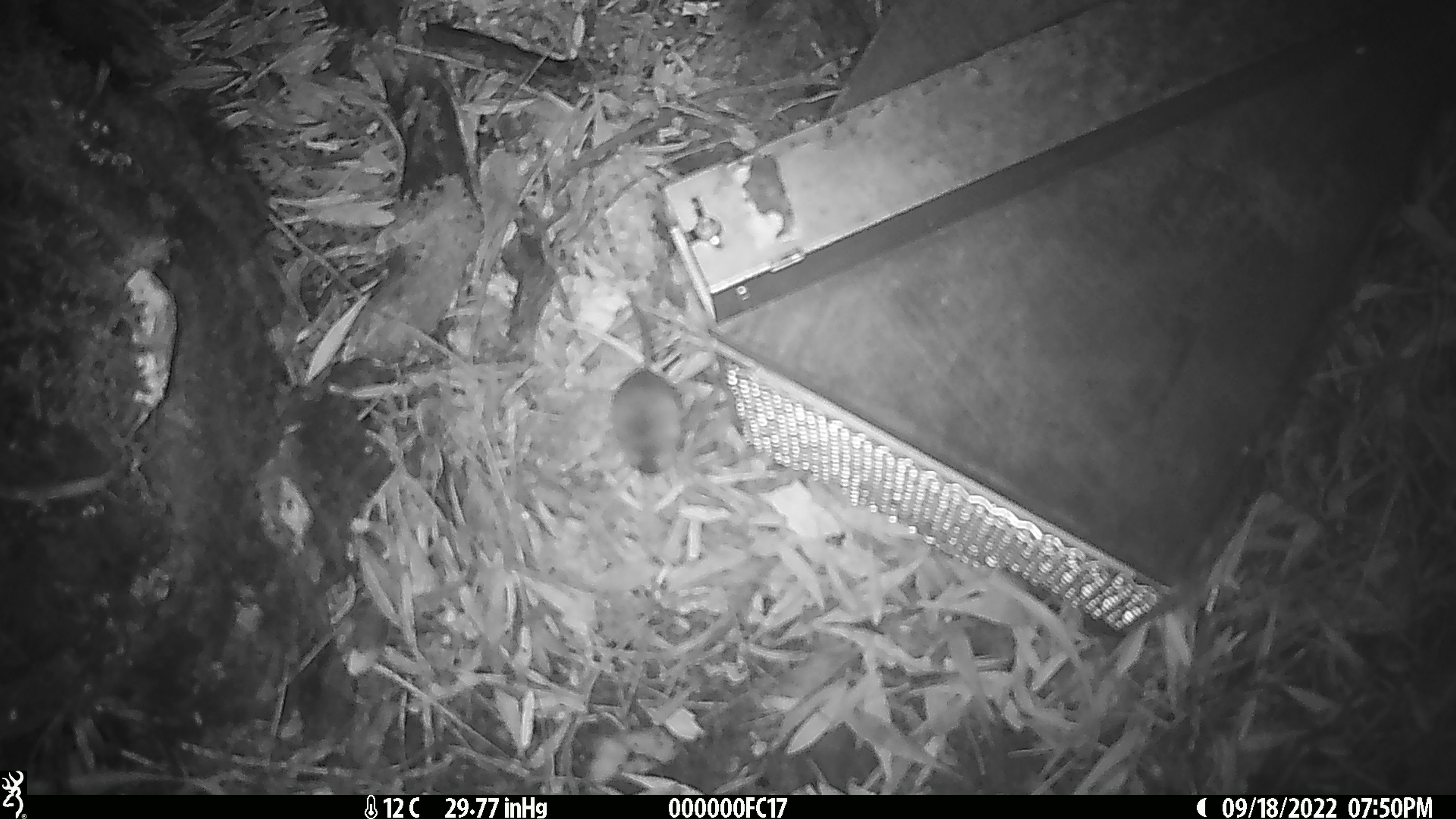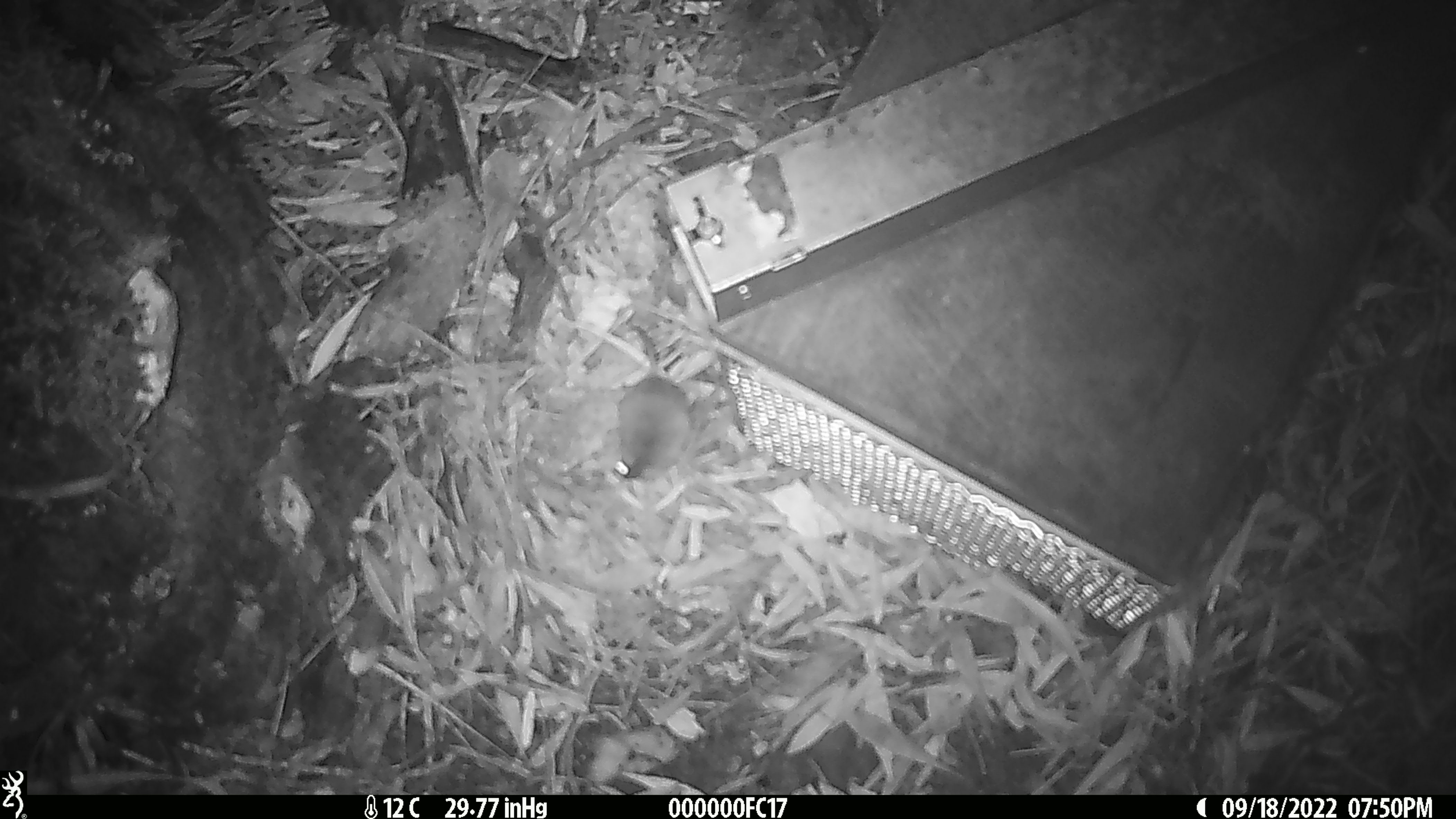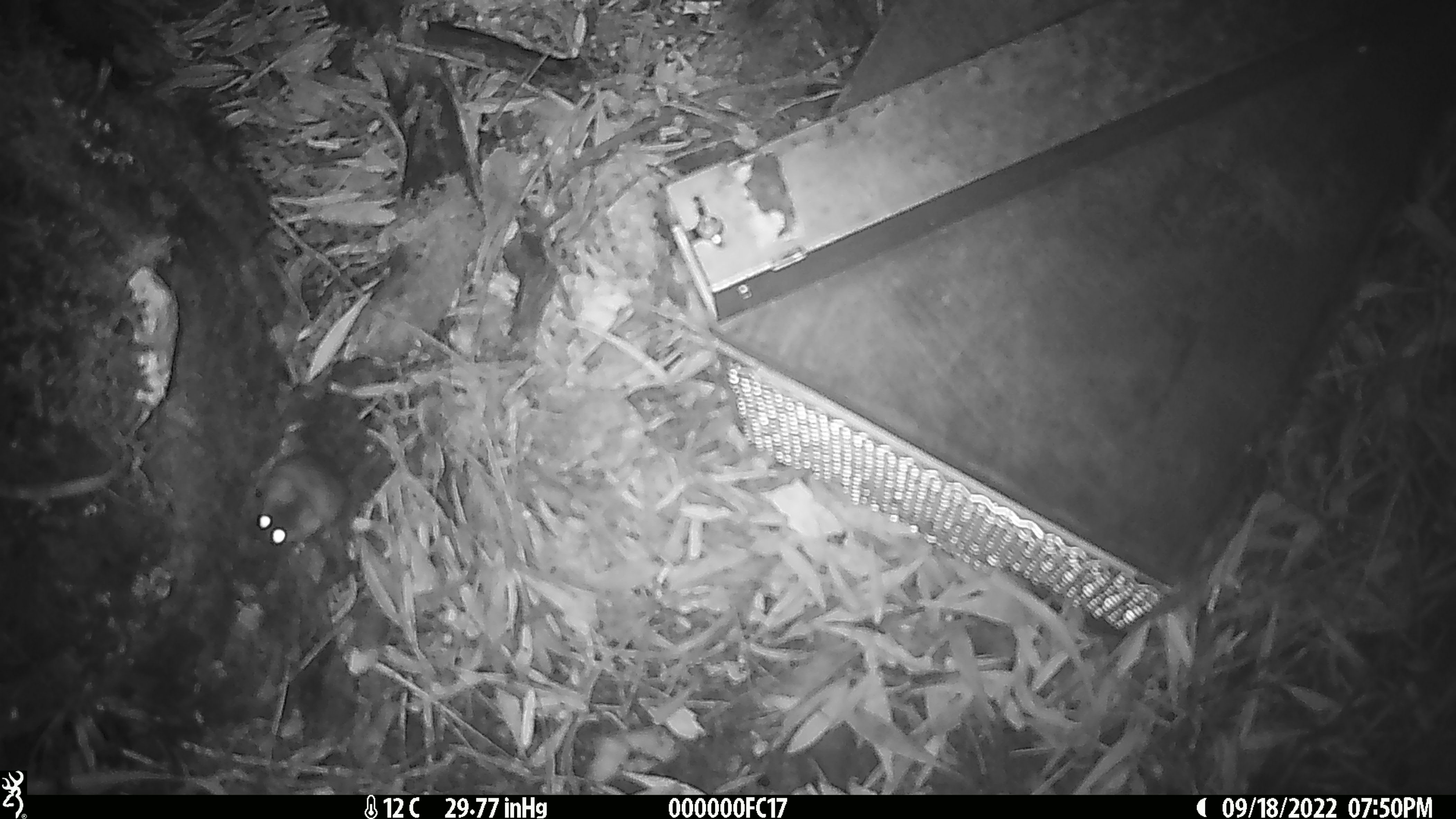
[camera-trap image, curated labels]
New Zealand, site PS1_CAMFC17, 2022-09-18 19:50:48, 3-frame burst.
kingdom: Animalia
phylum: Chordata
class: Mammalia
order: Rodentia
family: Muridae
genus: Mus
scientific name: Mus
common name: mouse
Mouse (Mus).